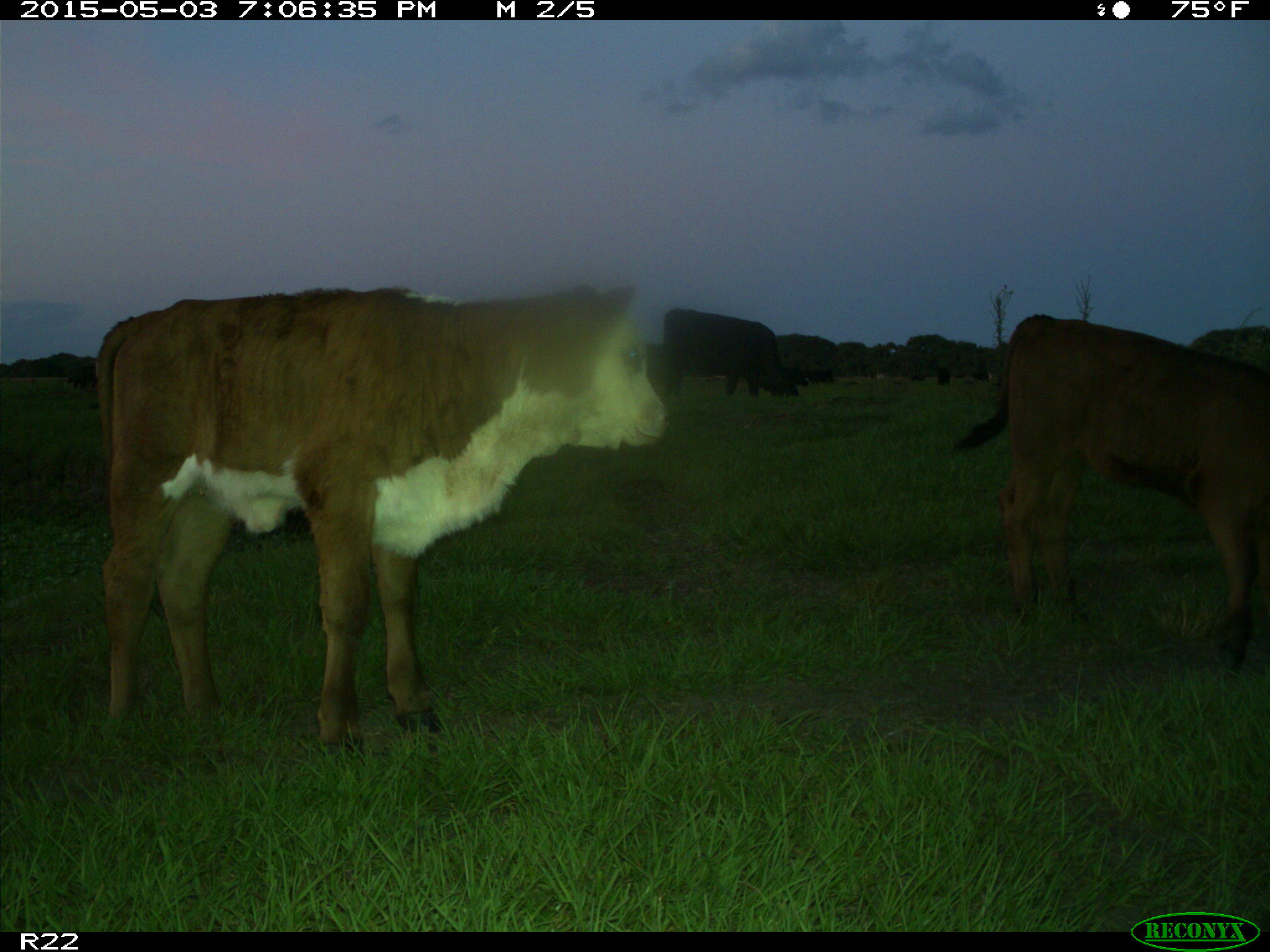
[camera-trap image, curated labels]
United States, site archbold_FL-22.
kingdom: Animalia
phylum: Chordata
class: Mammalia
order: Artiodactyla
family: Bovidae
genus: Bos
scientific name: Bos taurus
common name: domestic cow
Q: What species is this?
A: Bos taurus (domestic cow).